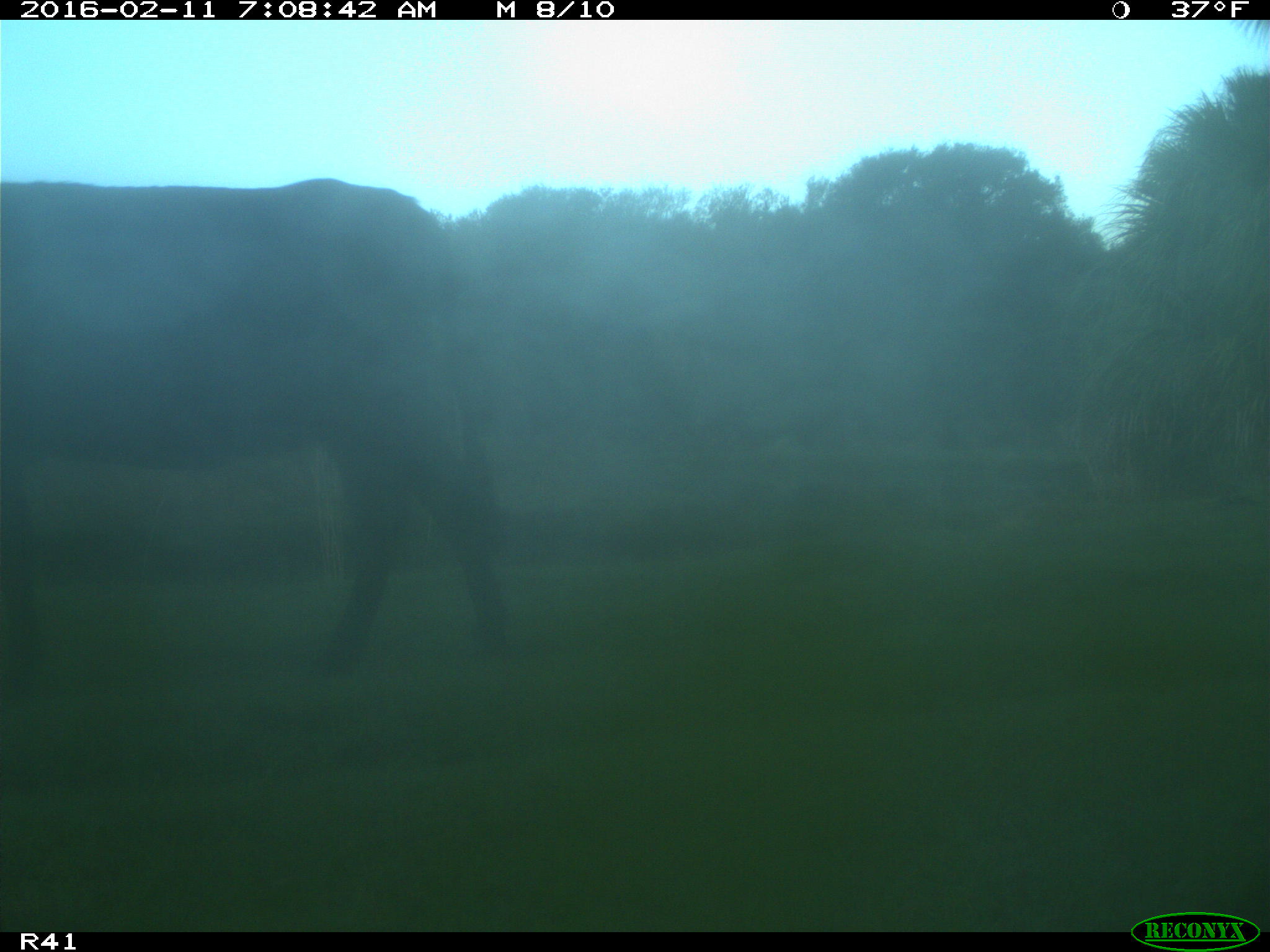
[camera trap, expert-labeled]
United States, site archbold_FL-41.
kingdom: Animalia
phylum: Chordata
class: Mammalia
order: Artiodactyla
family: Bovidae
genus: Bos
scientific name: Bos taurus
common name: domestic cow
Bos taurus (domestic cow).